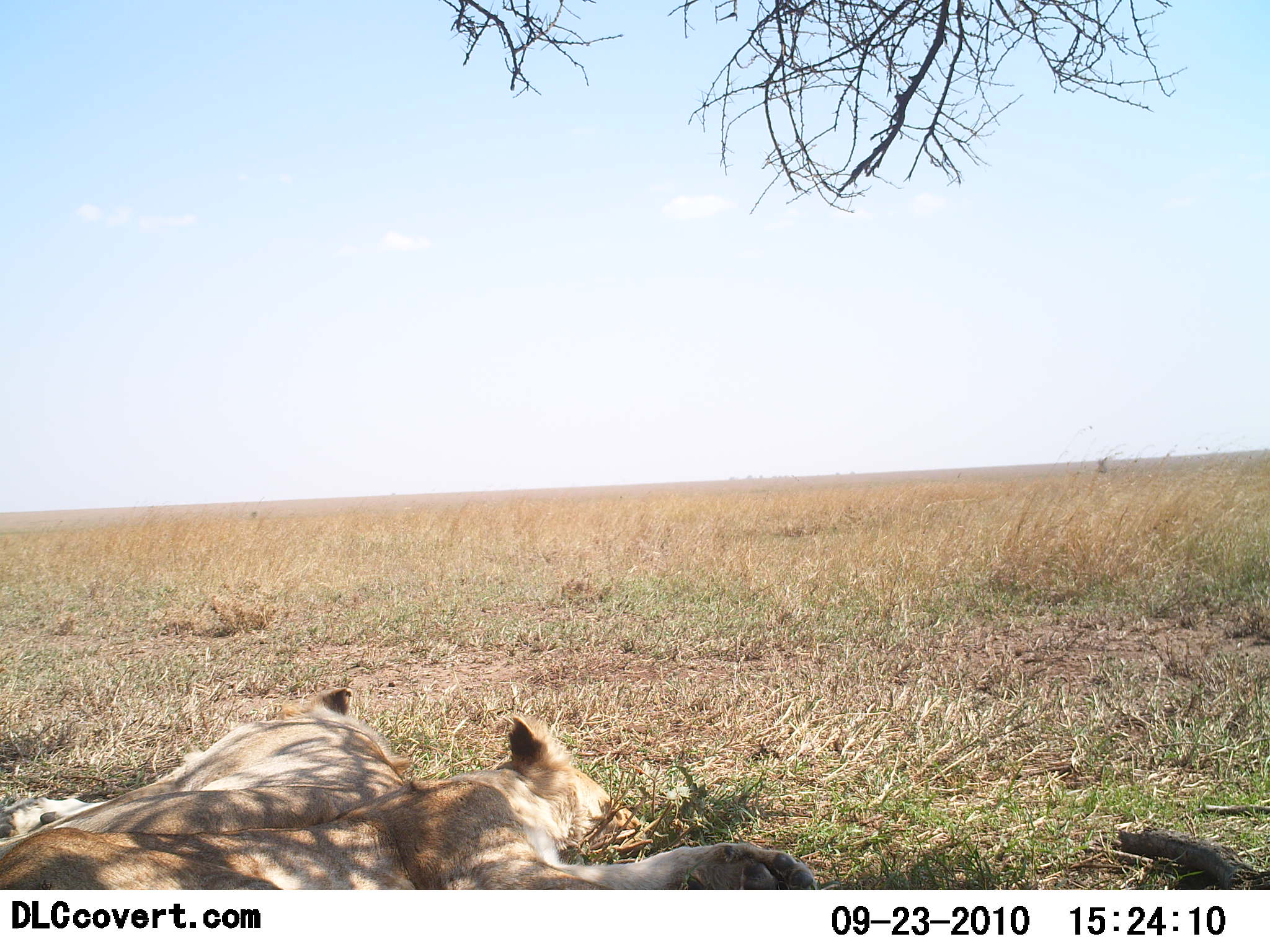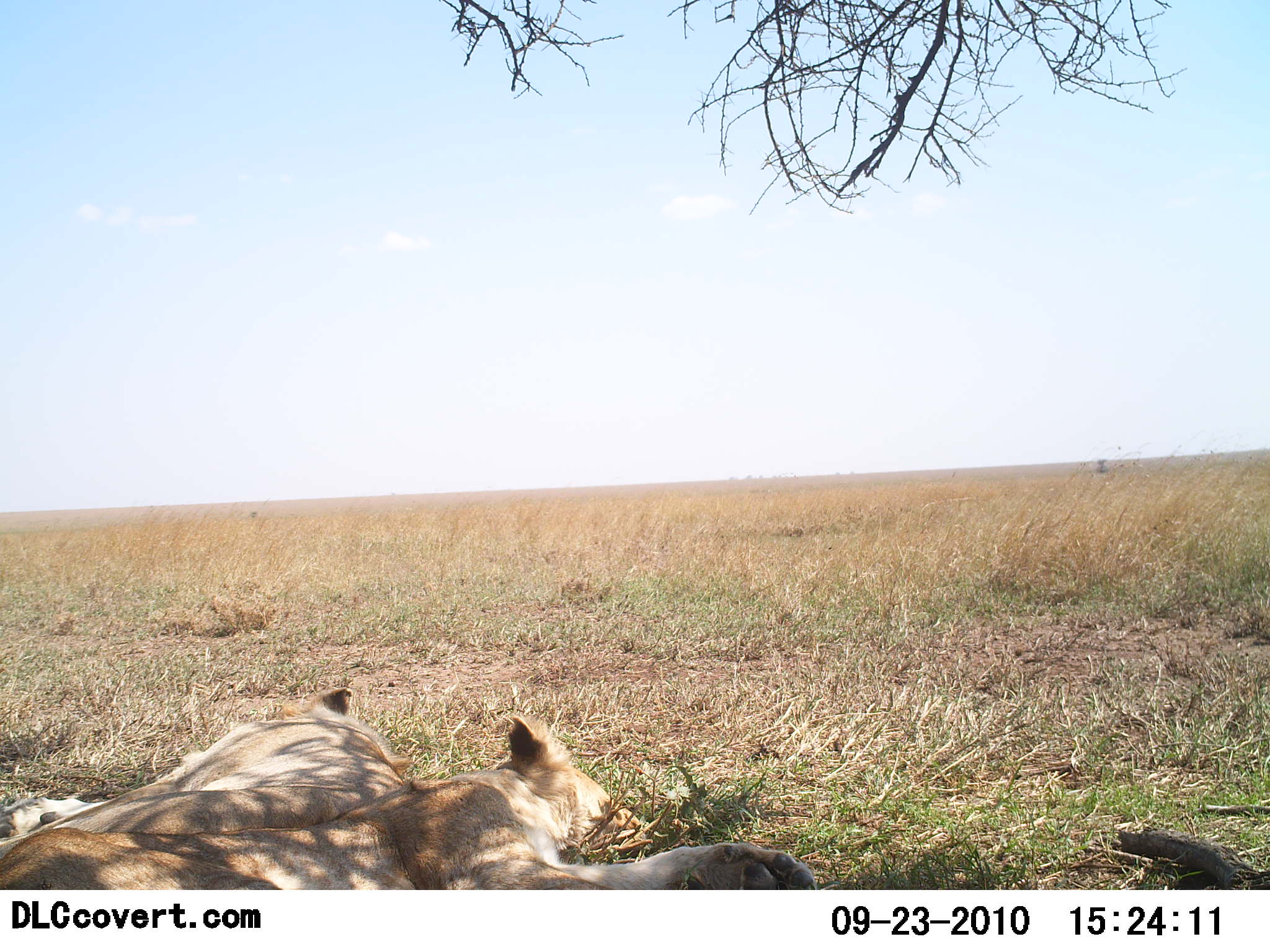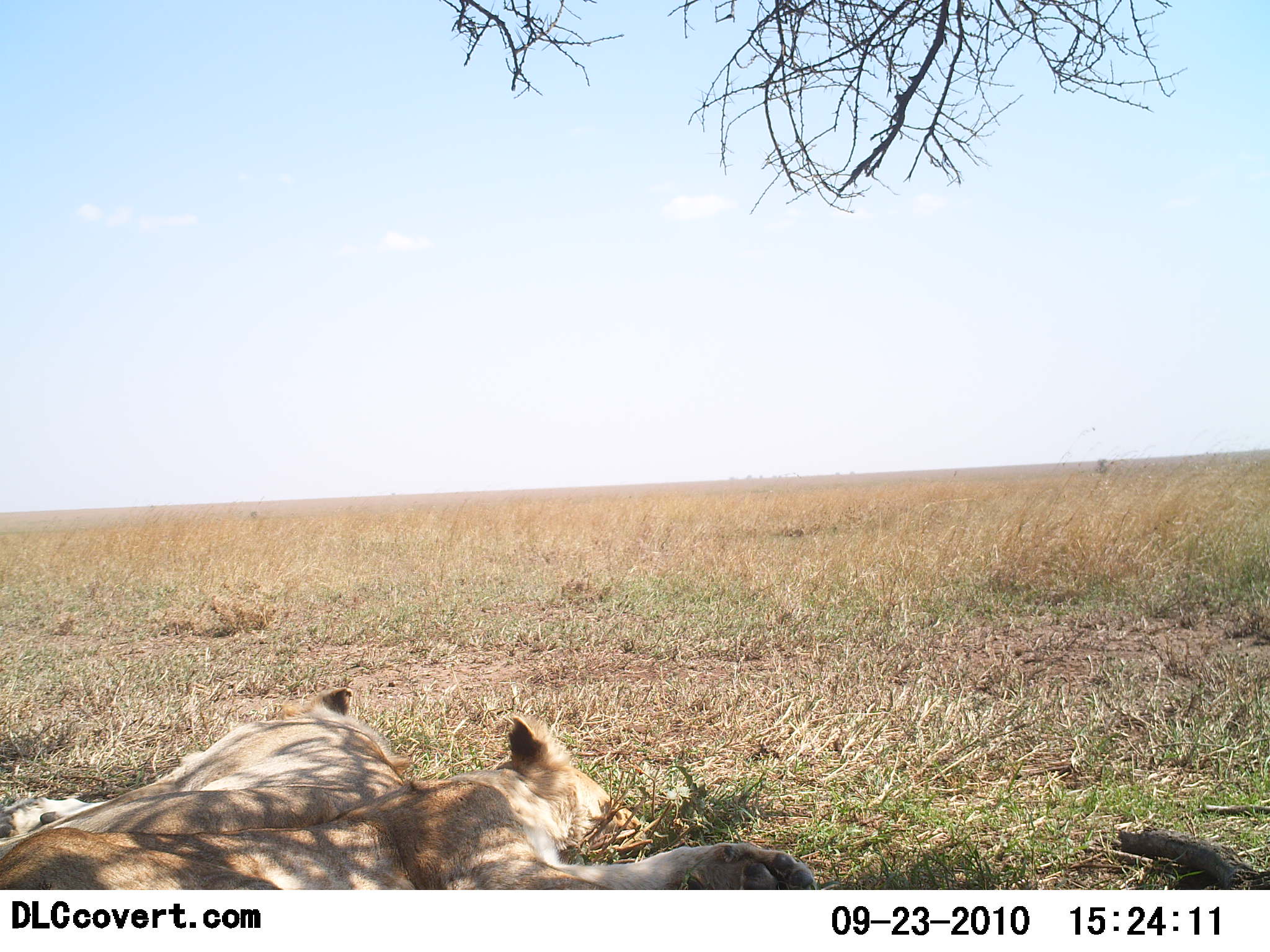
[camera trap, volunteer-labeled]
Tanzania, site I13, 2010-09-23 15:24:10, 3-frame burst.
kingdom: Animalia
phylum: Chordata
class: Mammalia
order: Carnivora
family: Felidae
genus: Panthera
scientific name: Panthera leo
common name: lion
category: lionfemale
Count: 2.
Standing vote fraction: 0%.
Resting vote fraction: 100%.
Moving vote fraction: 0%.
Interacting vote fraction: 0%.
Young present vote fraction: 5%.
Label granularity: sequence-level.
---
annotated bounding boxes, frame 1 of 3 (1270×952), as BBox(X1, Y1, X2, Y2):
animal: BBox(0, 709, 816, 888); BBox(0, 688, 417, 848)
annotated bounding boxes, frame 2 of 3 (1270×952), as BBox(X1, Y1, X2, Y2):
animal: BBox(0, 711, 815, 891); BBox(0, 681, 415, 857)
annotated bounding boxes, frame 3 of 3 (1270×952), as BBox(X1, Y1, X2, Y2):
animal: BBox(0, 713, 820, 891); BBox(0, 686, 408, 857)